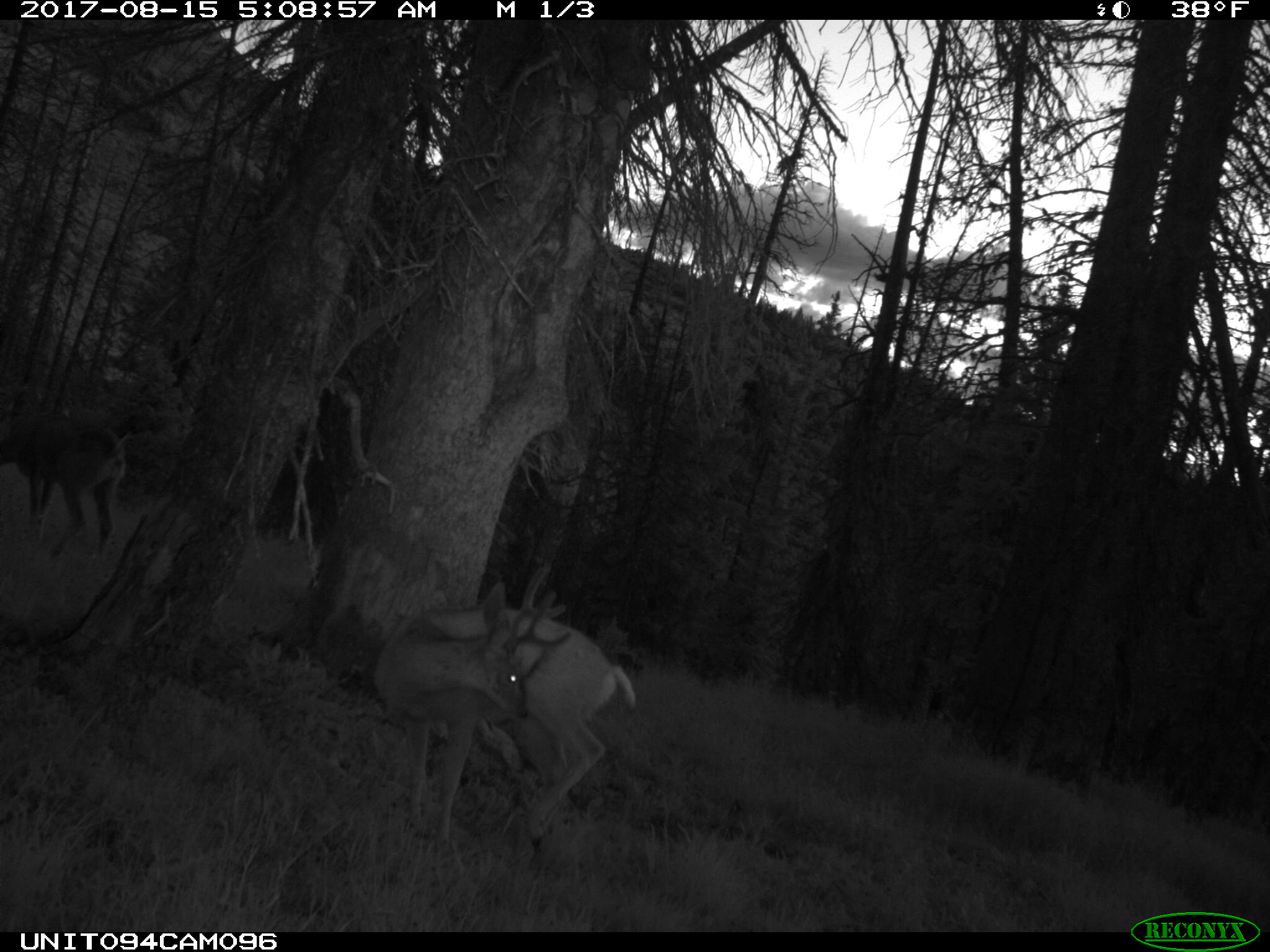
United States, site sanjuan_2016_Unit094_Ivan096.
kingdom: Animalia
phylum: Chordata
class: Mammalia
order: Artiodactyla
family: Cervidae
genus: Odocoileus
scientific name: Odocoileus hemionus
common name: mule deer